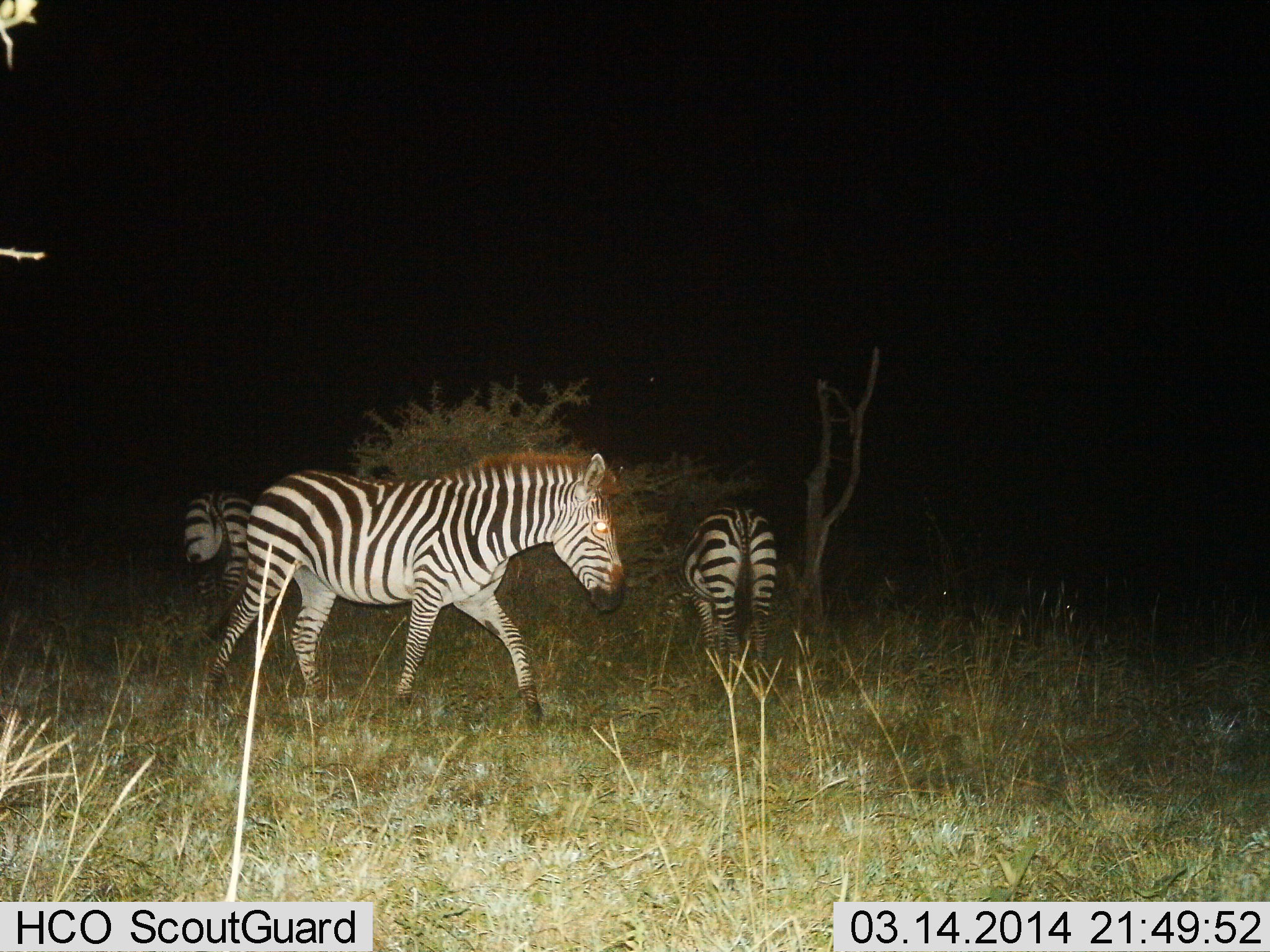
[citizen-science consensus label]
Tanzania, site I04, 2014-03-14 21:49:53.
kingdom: Animalia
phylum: Chordata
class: Mammalia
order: Perissodactyla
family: Equidae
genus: Equus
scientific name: Equus quagga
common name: plains zebra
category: zebra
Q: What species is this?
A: Zebra (plains zebra) (Equus quagga).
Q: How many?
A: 3.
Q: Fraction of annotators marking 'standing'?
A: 30%.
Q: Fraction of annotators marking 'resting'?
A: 0%.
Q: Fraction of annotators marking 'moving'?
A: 70%.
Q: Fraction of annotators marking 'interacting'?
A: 0%.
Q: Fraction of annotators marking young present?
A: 0%.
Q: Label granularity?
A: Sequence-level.